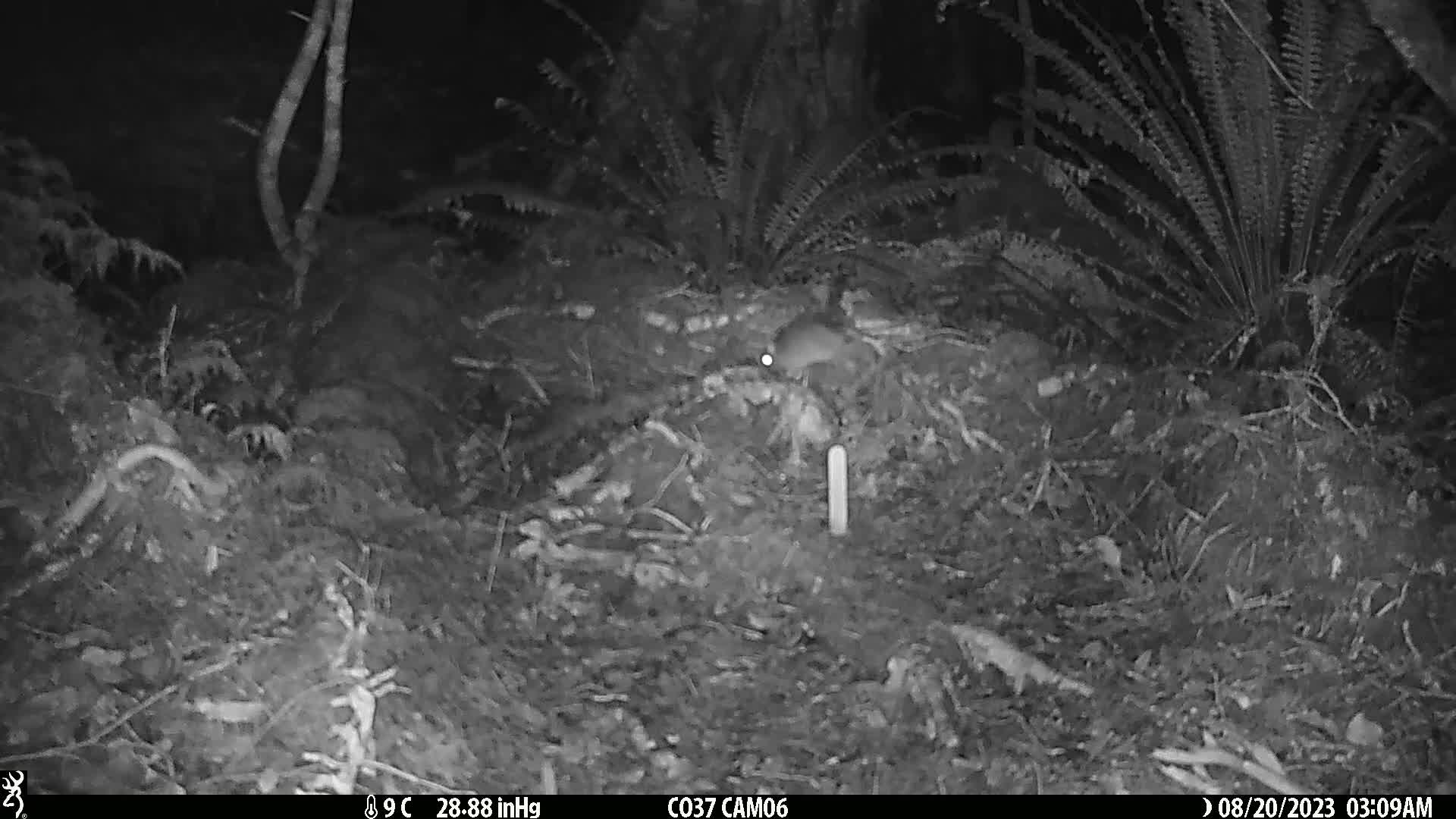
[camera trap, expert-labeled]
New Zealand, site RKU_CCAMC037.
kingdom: Animalia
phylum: Chordata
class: Mammalia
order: Rodentia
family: Muridae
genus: Rattus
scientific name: Rattus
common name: rat